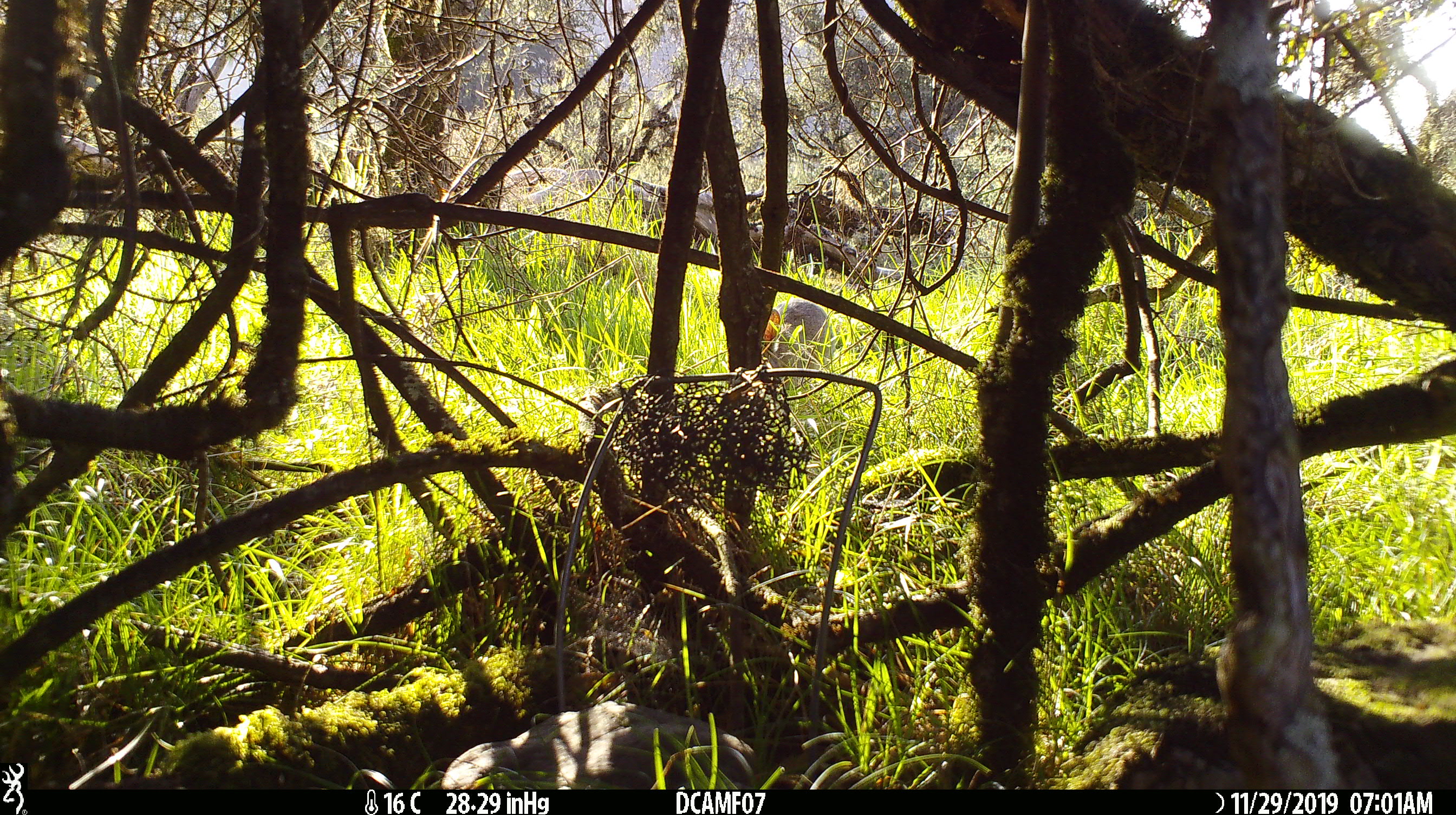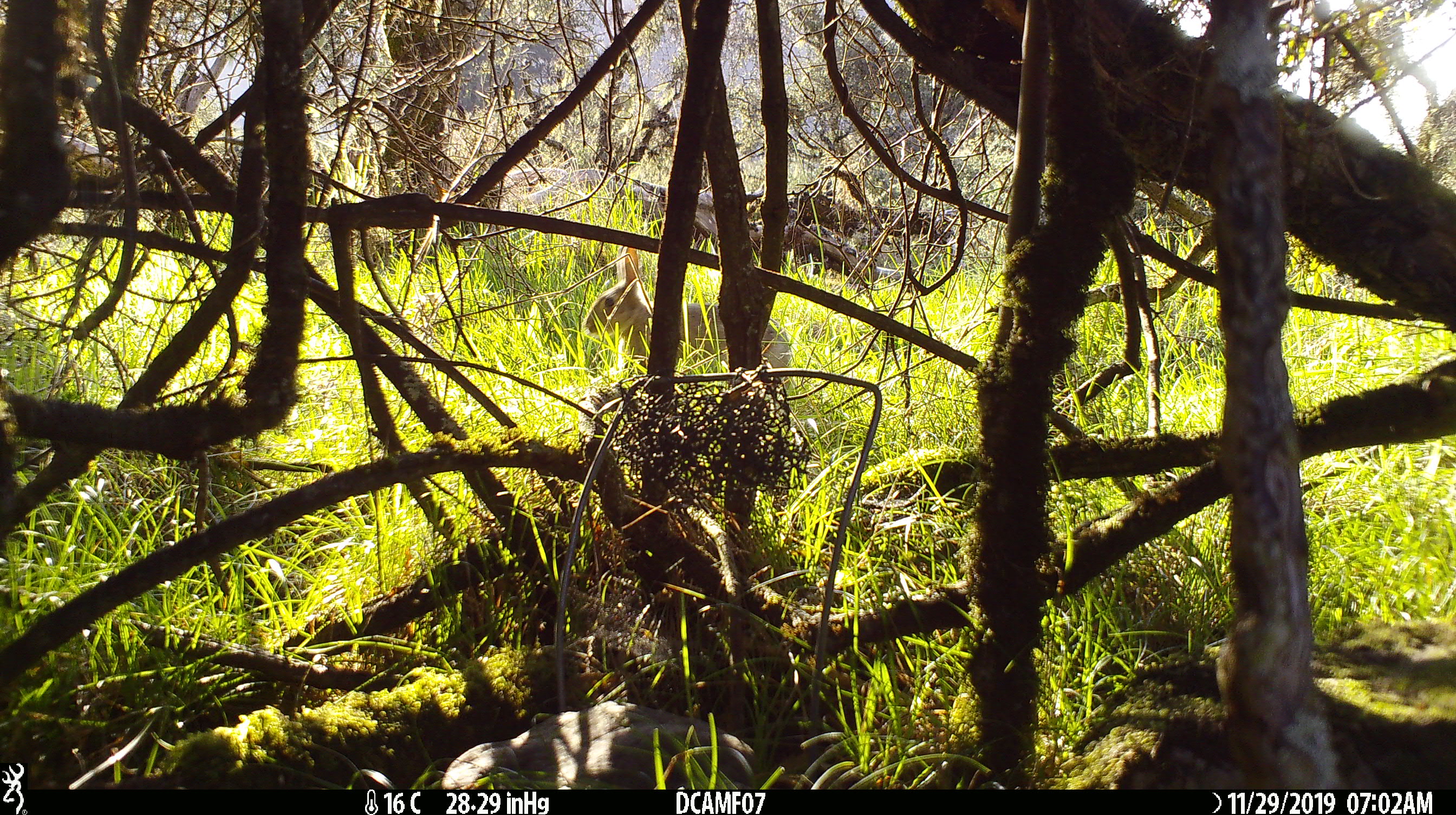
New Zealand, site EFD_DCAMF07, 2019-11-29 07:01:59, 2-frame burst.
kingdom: Animalia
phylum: Chordata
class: Mammalia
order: Lagomorpha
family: Leporidae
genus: Oryctolagus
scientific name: Oryctolagus cuniculus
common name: european rabbit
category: rabbit